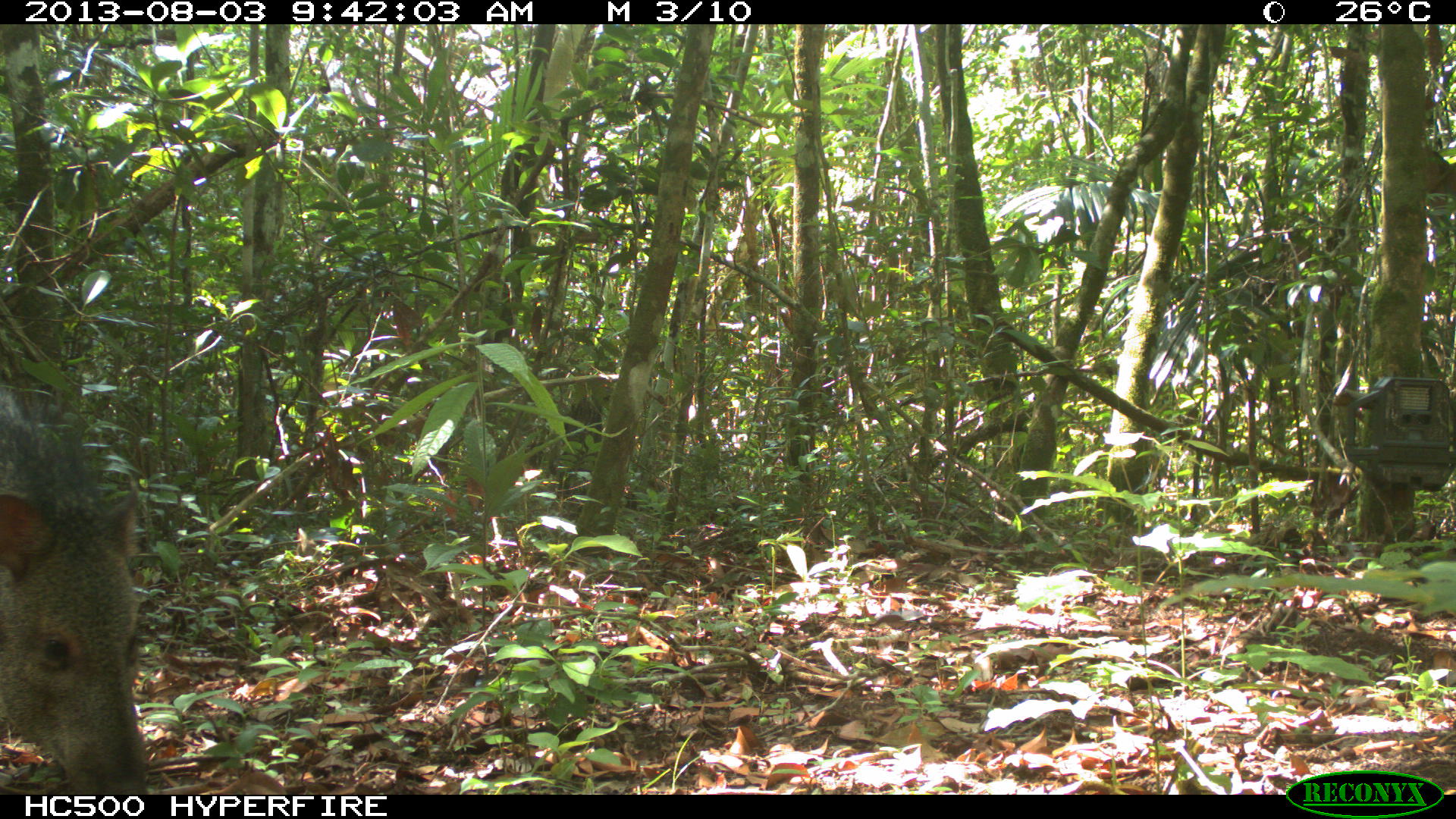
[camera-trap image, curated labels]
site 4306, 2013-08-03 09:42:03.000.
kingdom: Animalia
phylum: Chordata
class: Mammalia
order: Artiodactyla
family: Tayassuidae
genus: Pecari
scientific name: Pecari tajacu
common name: collared peccary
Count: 1.